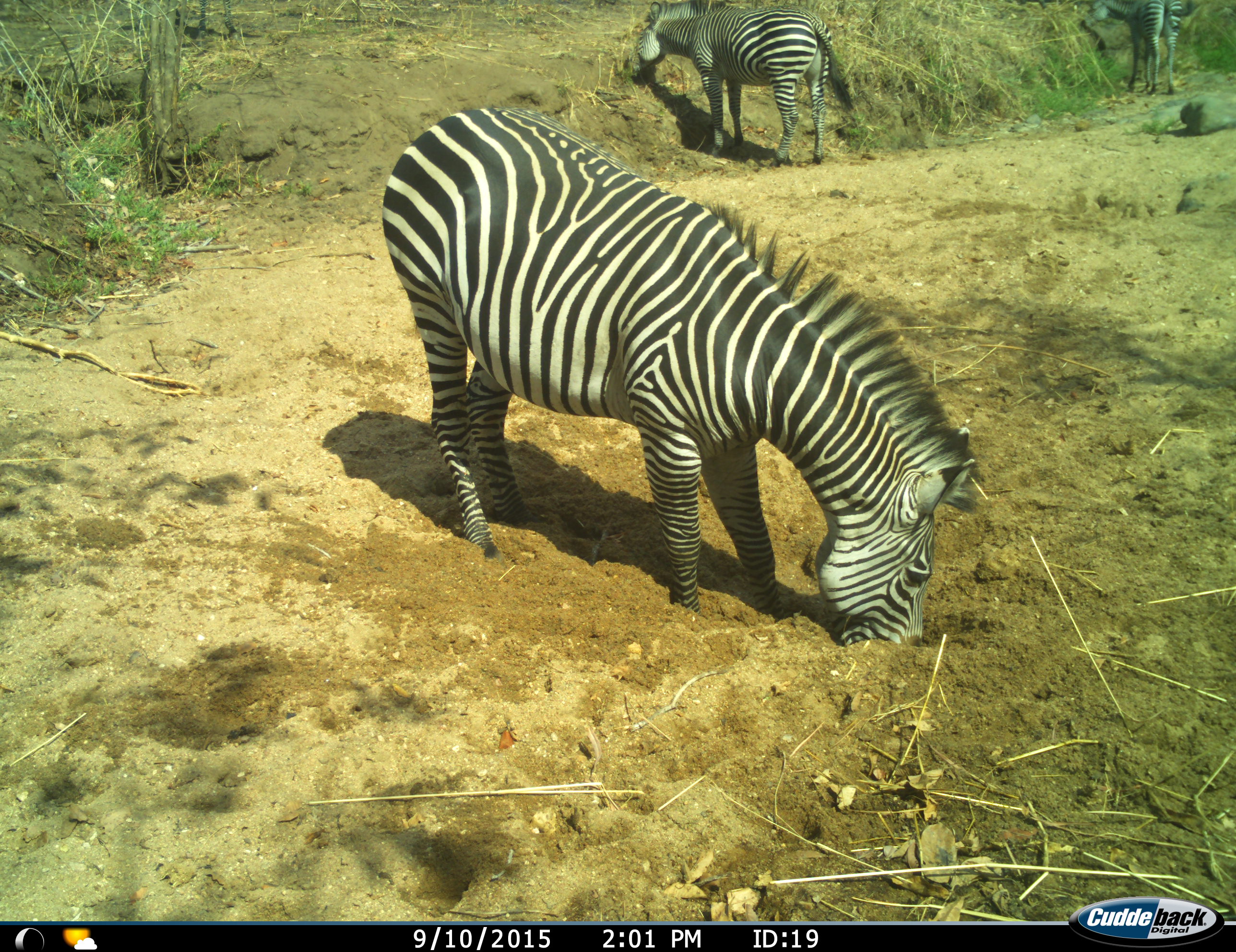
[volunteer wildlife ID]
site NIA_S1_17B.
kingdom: Animalia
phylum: Chordata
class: Mammalia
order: Perissodactyla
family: Equidae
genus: Equus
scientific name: Equus quagga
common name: plains zebra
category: zebraplains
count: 3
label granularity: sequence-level